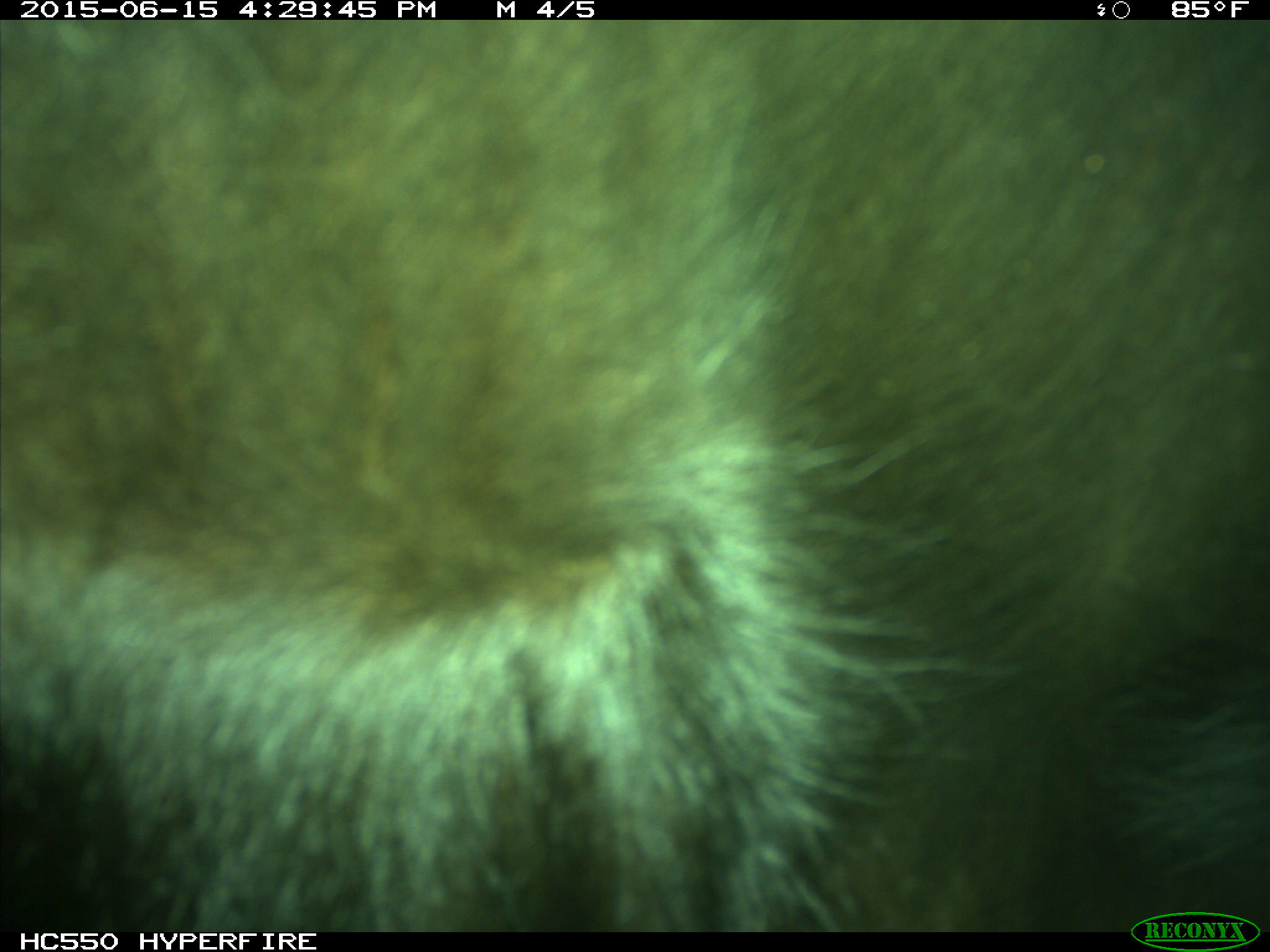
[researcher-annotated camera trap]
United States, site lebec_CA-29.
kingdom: Animalia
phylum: Chordata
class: Mammalia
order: Artiodactyla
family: Bovidae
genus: Bos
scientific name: Bos taurus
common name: domestic cow